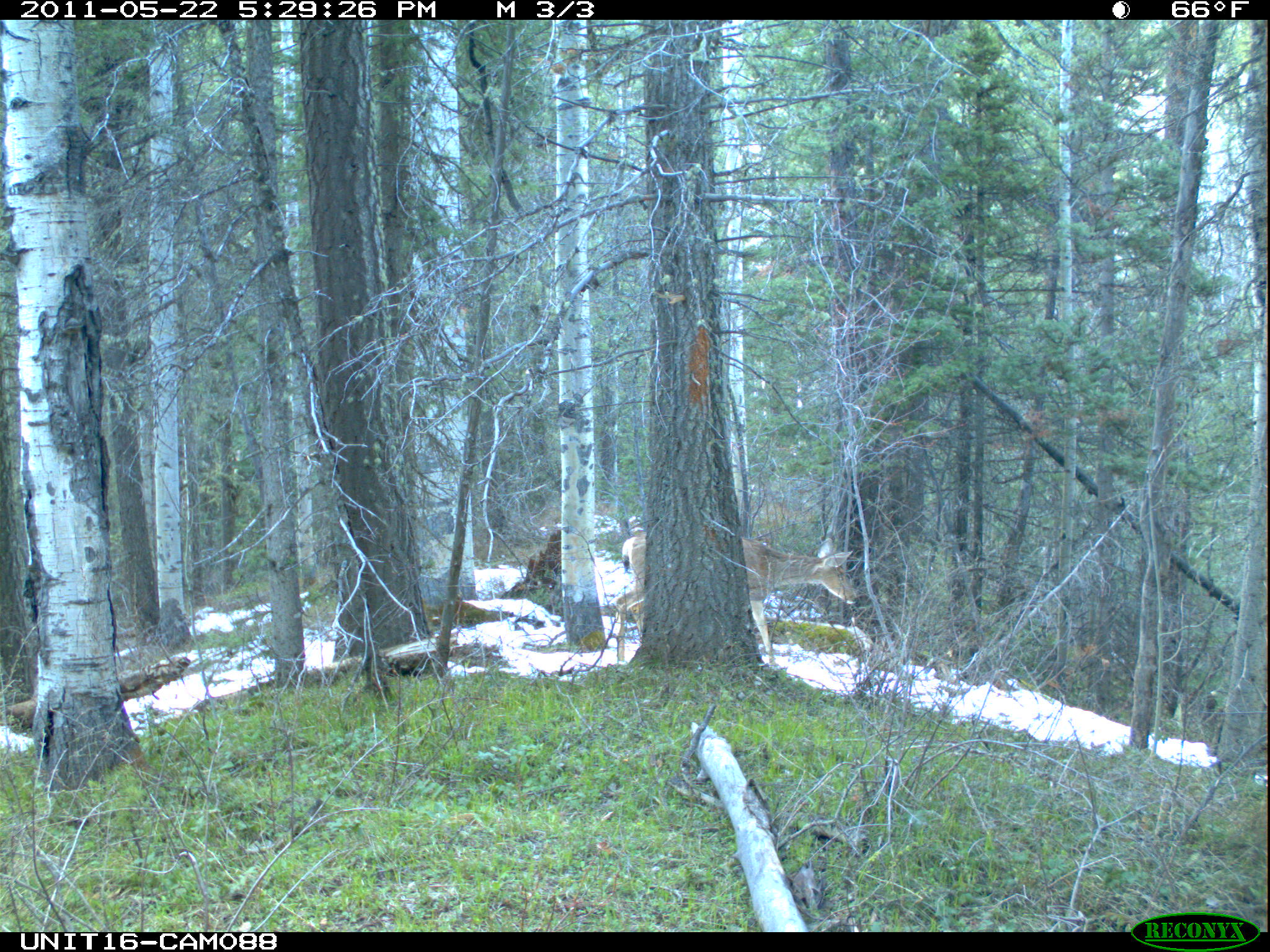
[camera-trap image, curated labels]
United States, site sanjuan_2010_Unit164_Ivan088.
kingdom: Animalia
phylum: Chordata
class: Mammalia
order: Artiodactyla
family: Cervidae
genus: Odocoileus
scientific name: Odocoileus hemionus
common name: mule deer